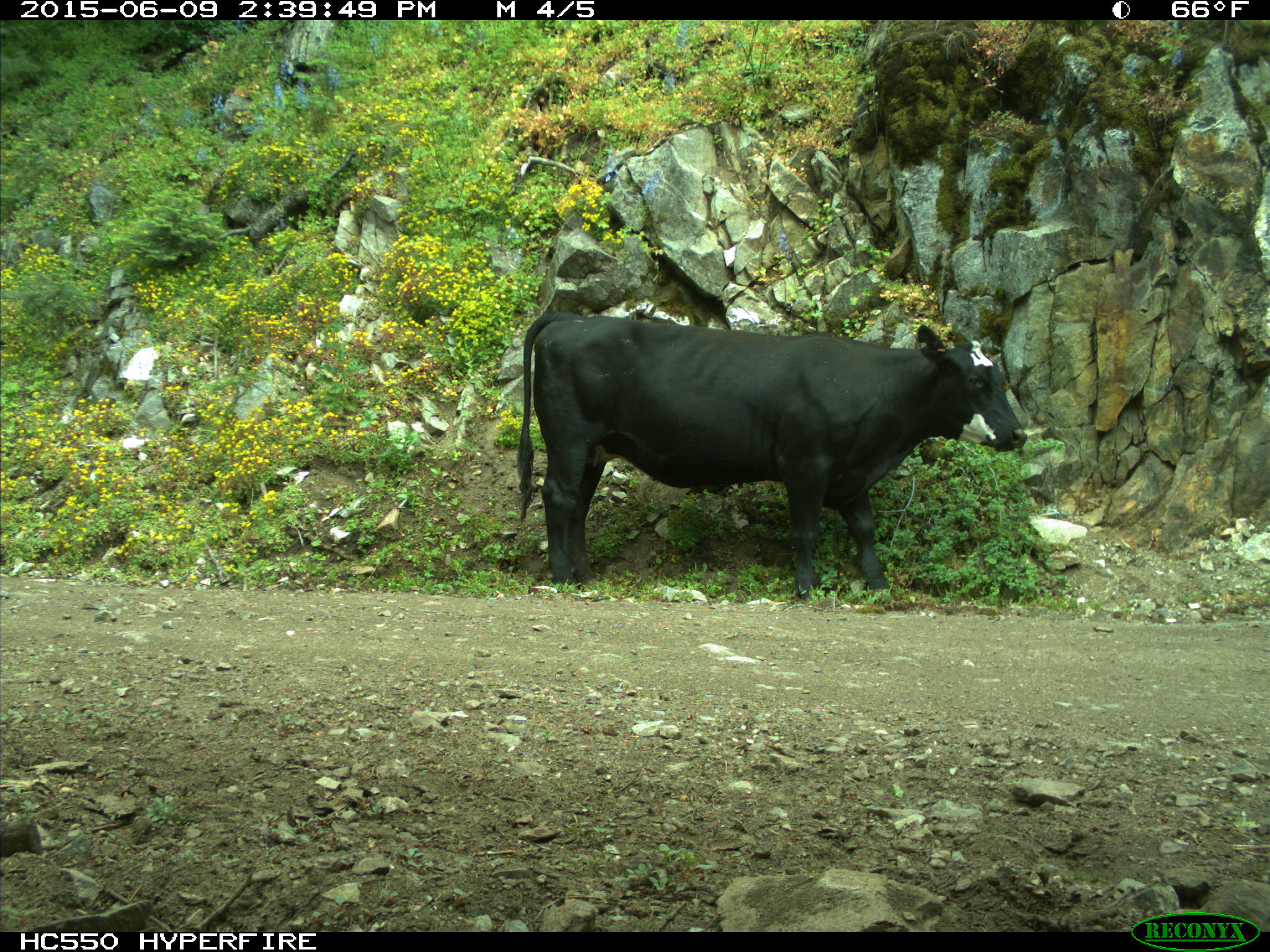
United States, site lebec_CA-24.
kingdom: Animalia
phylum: Chordata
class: Mammalia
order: Artiodactyla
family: Bovidae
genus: Bos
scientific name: Bos taurus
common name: domestic cow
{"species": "Bos taurus (domestic cow)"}